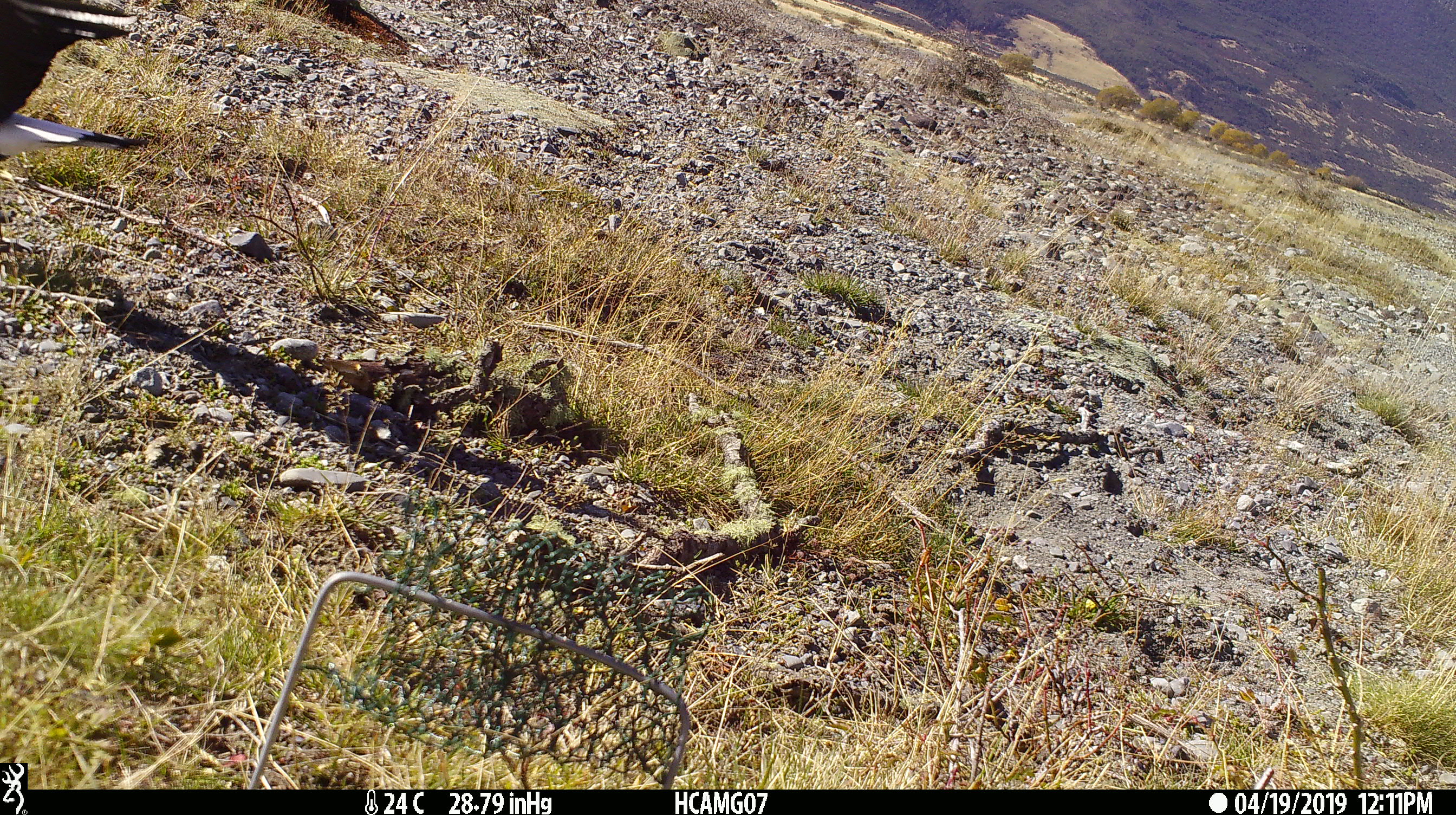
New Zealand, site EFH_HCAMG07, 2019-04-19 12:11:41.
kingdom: Animalia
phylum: Chordata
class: Aves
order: Passeriformes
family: Artamidae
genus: Gymnorhina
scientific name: Gymnorhina tibicen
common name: australian magpie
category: magpie